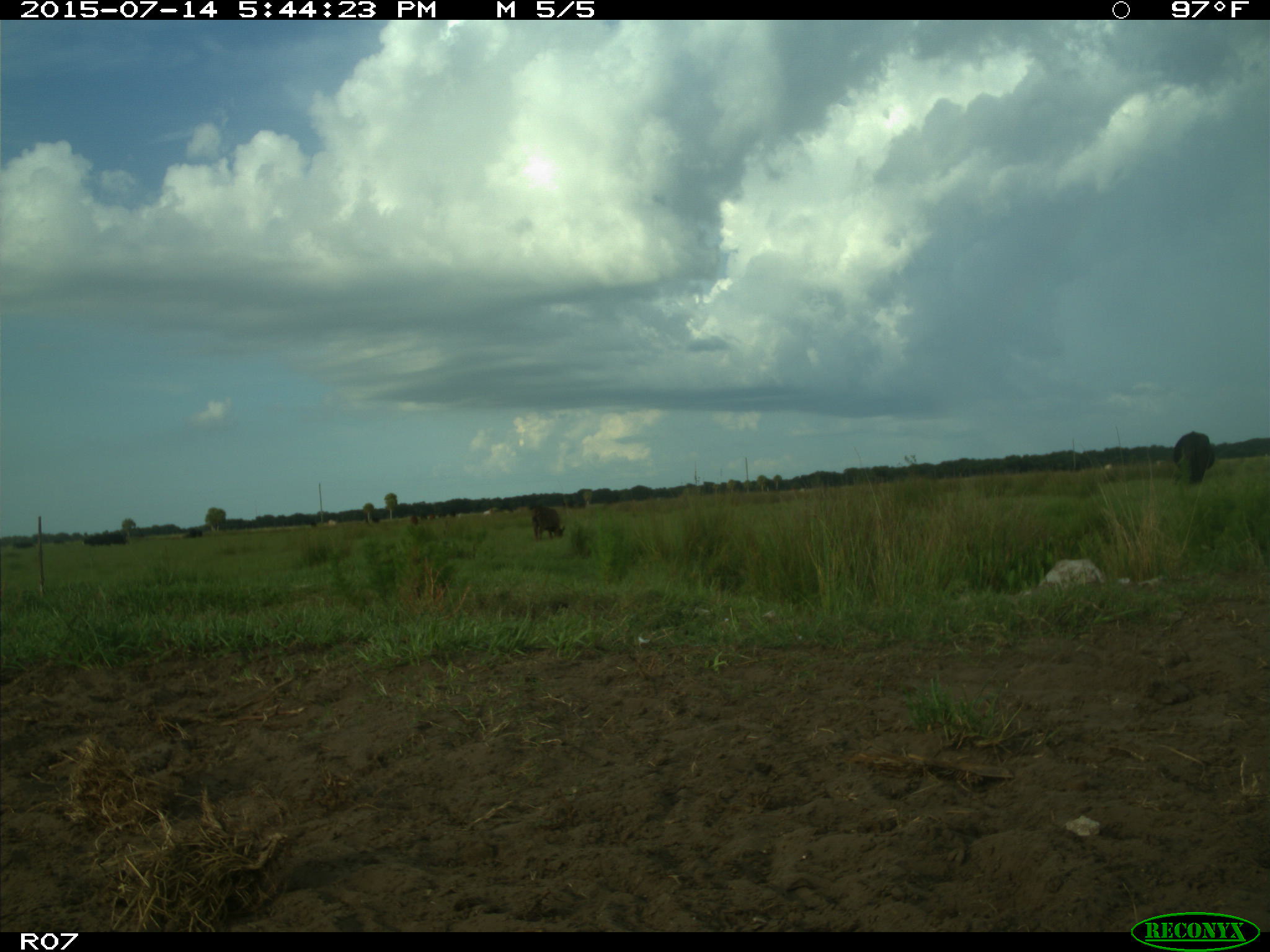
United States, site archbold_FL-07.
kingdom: Animalia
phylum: Chordata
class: Mammalia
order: Artiodactyla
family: Bovidae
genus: Bos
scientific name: Bos taurus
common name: domestic cow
Bos taurus (domestic cow).